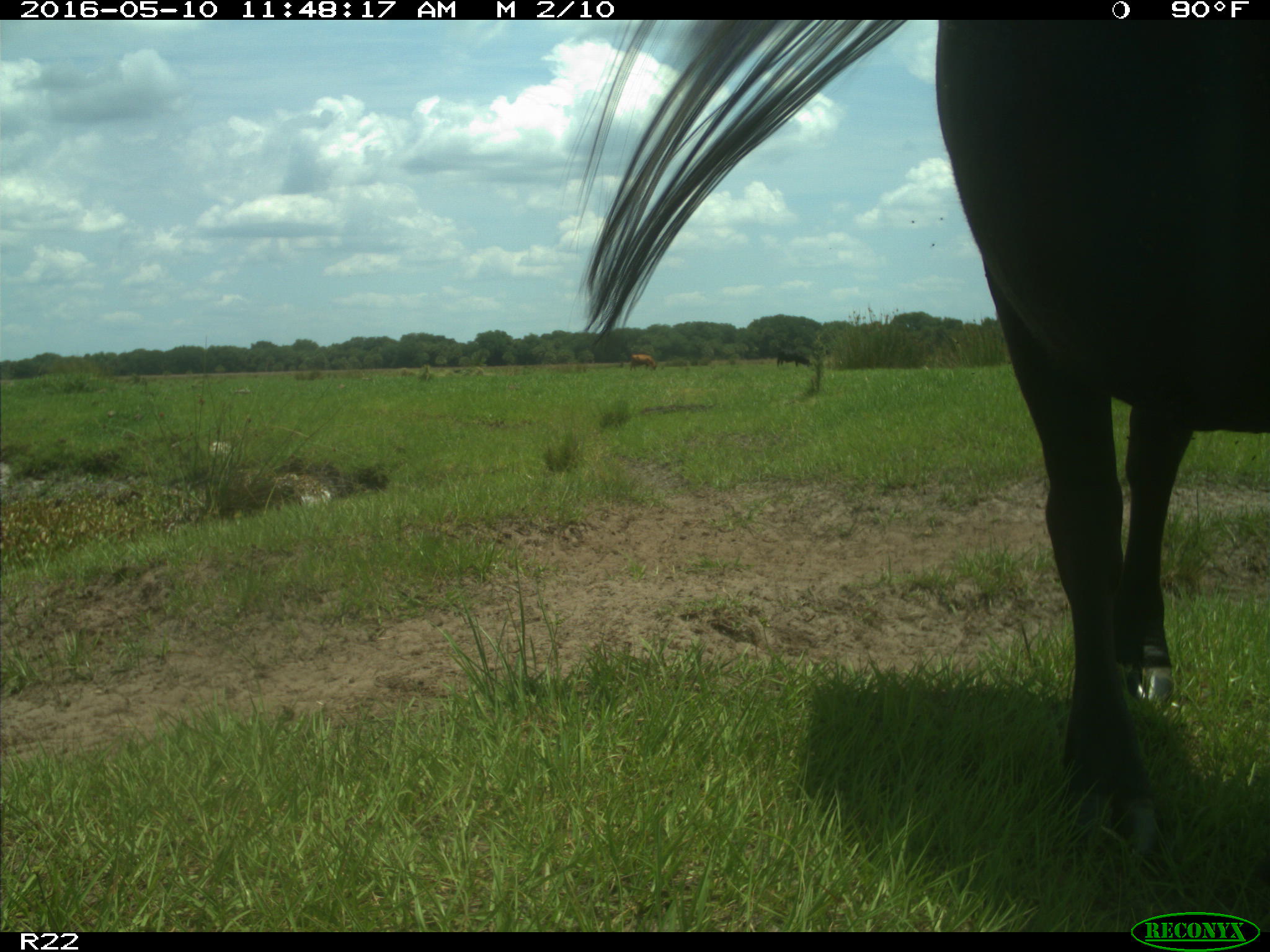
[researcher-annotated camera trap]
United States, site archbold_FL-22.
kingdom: Animalia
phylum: Chordata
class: Mammalia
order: Artiodactyla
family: Bovidae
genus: Bos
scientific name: Bos taurus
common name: domestic cow